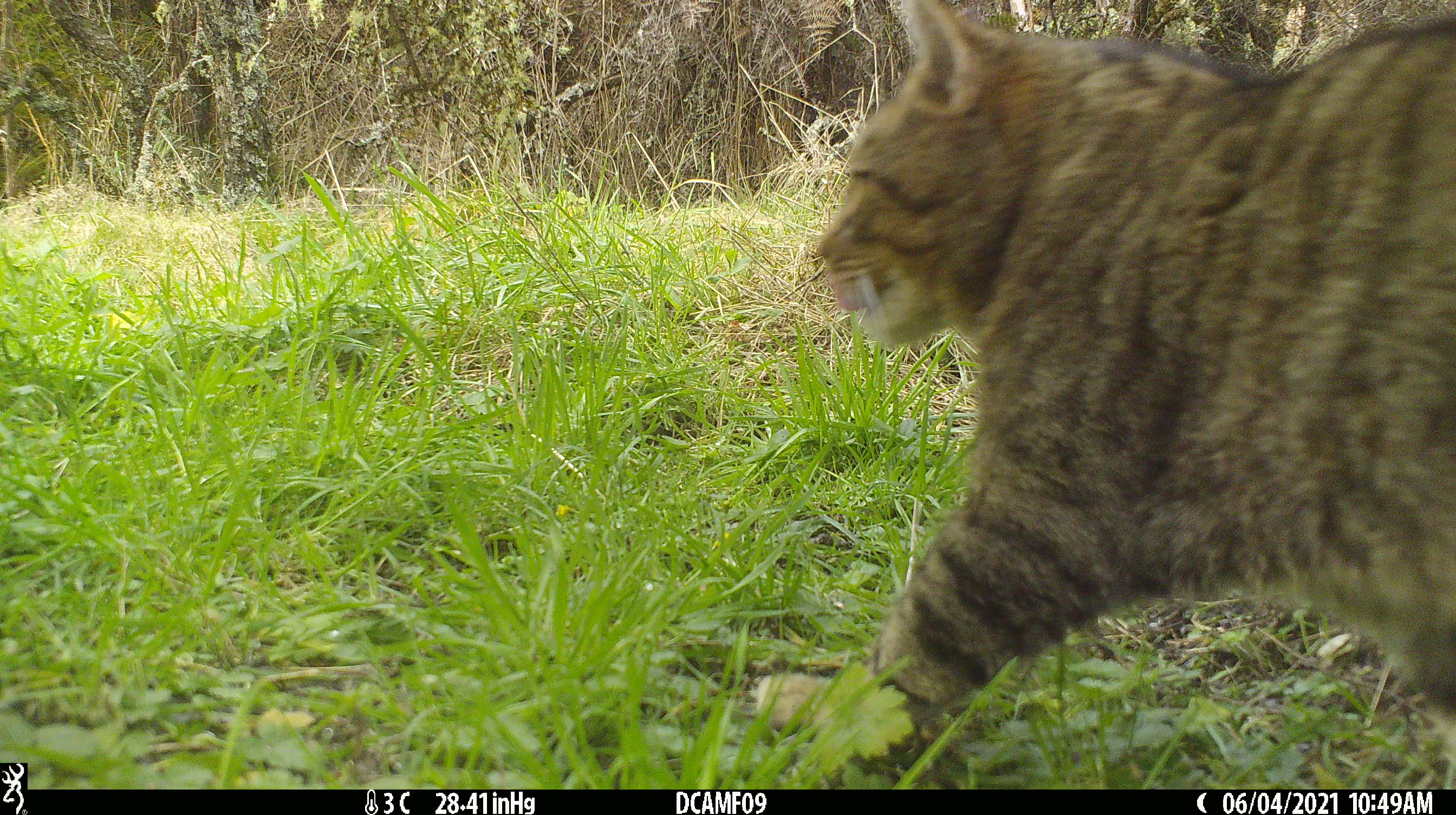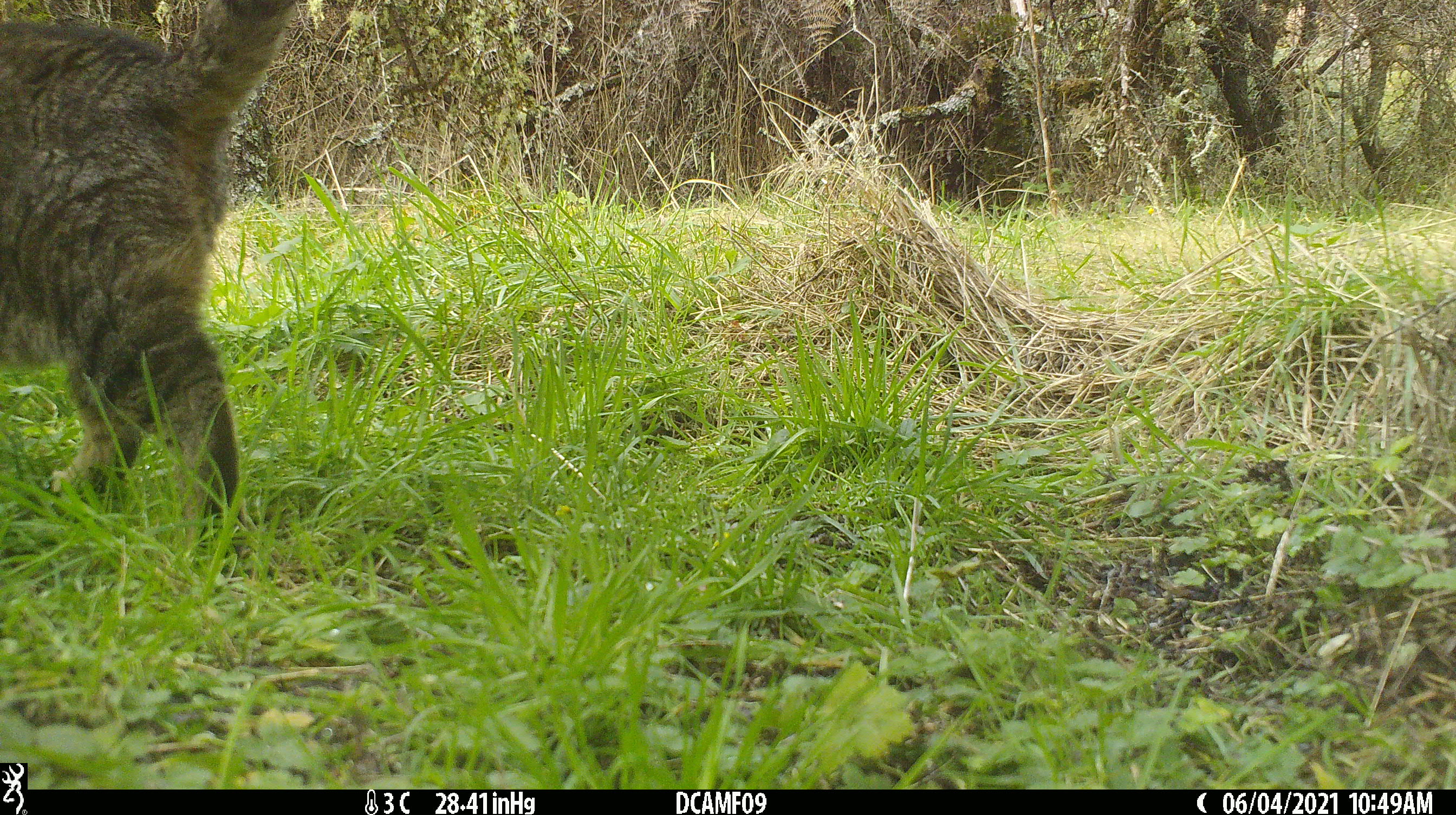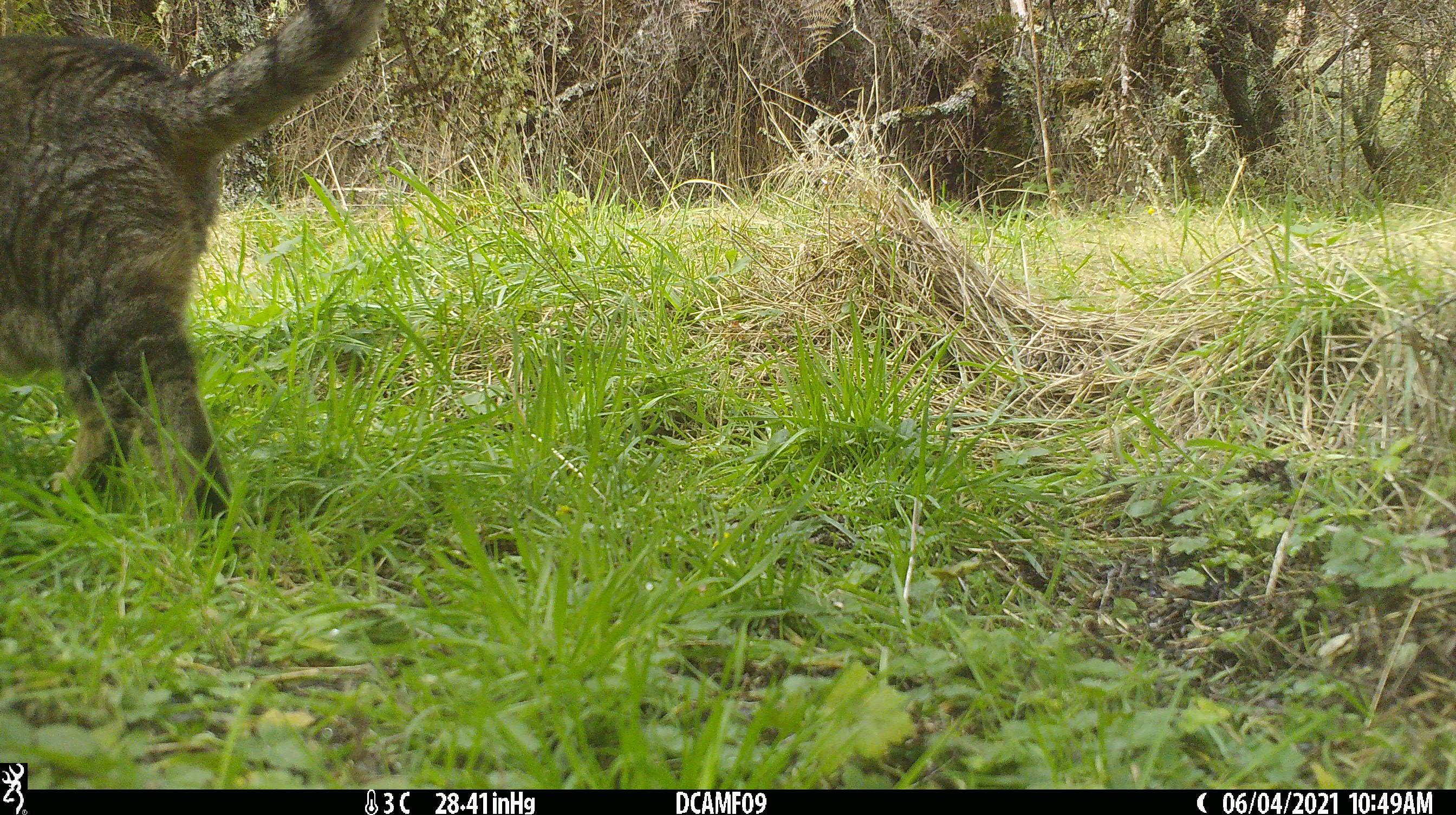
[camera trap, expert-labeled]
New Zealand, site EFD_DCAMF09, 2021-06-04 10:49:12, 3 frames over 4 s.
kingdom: Animalia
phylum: Chordata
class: Mammalia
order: Carnivora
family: Felidae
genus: Felis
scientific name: Felis catus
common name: domestic cat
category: cat